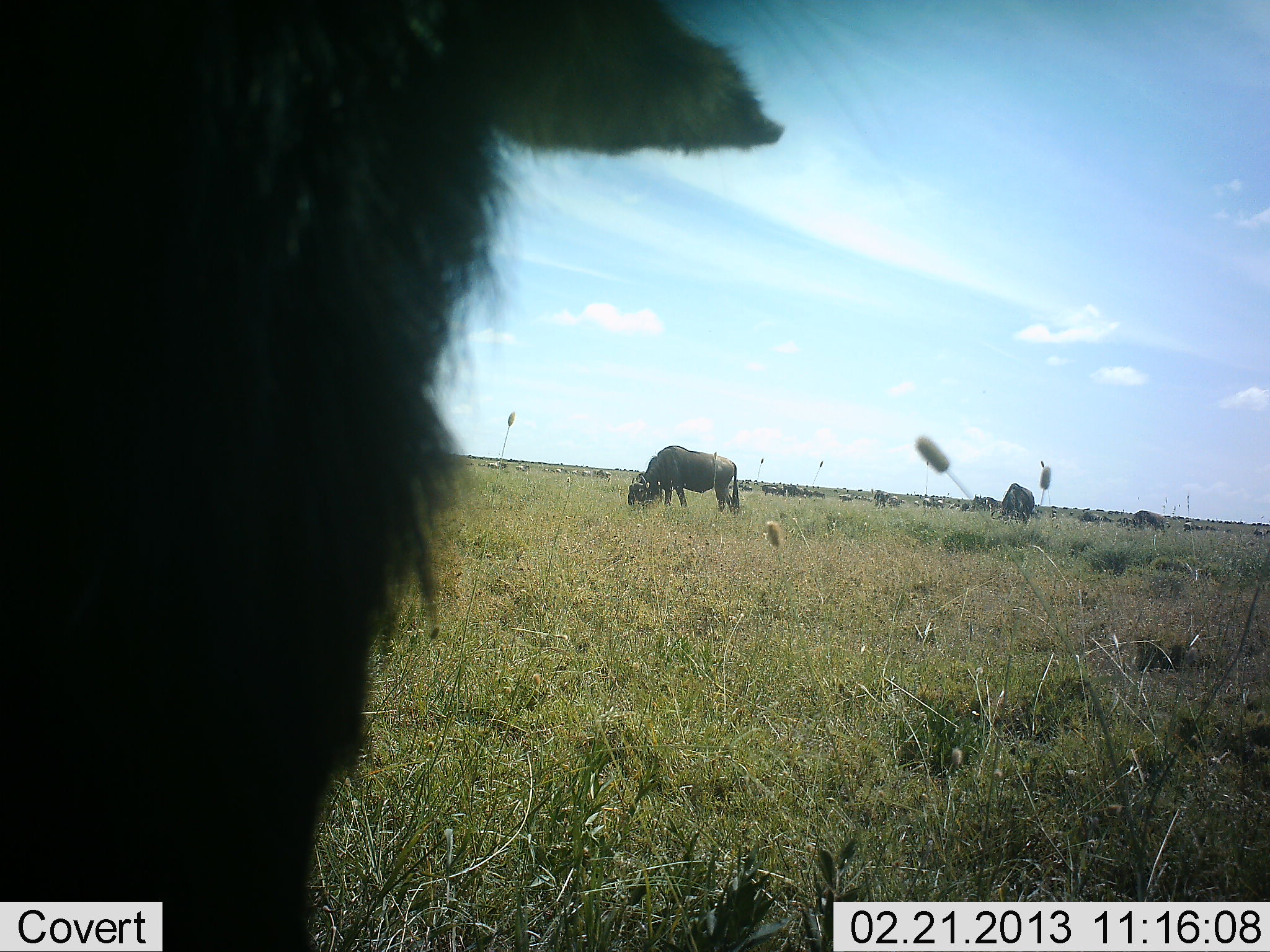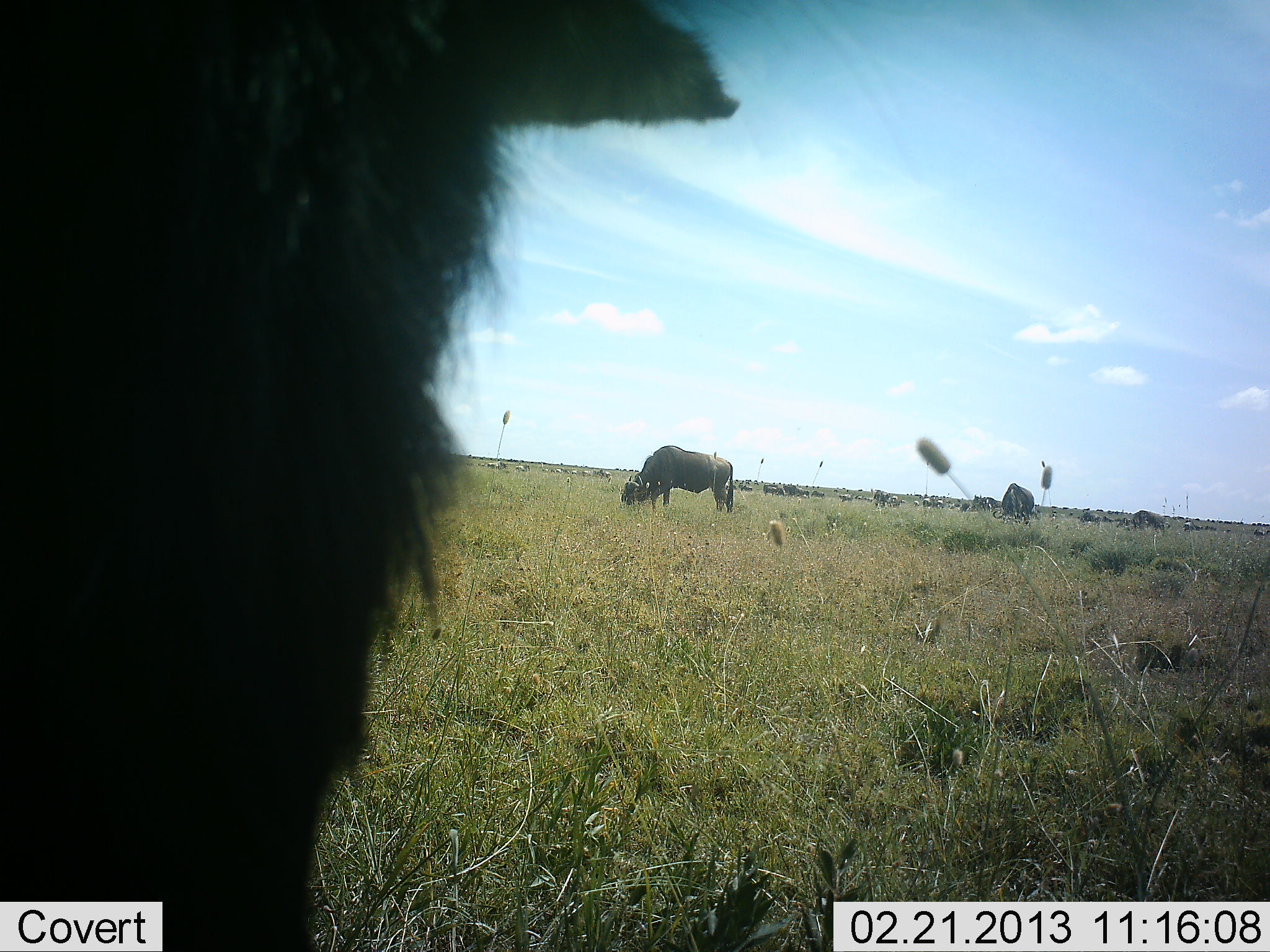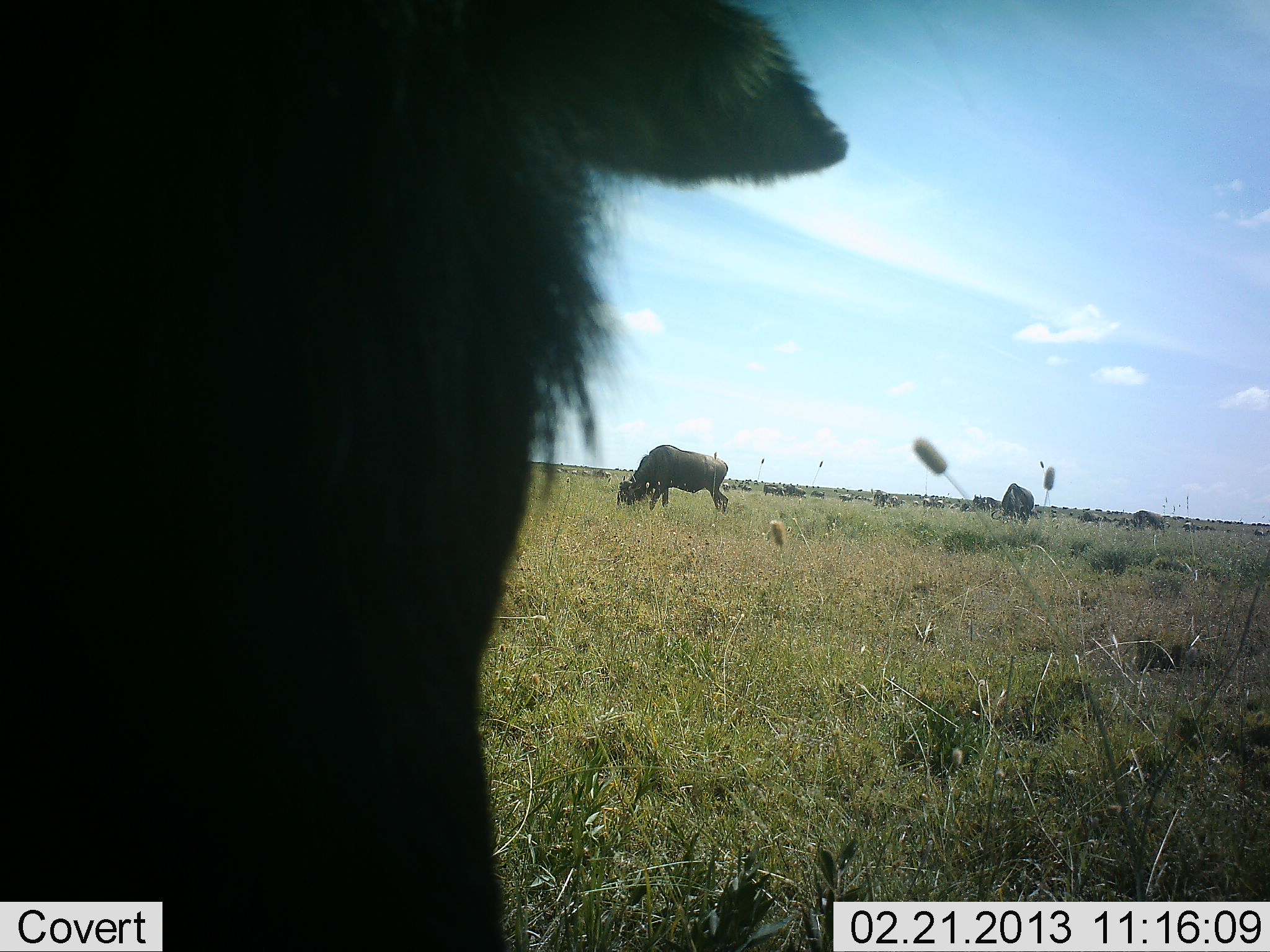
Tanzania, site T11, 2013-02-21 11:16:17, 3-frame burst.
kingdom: Animalia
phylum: Chordata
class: Mammalia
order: Artiodactyla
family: Bovidae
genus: Connochaetes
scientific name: Connochaetes taurinus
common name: blue wildebeest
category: wildebeest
Wildebeest (blue wildebeest) (Connochaetes taurinus), count 11-50. Behavior (volunteer vote fractions): standing 75%, resting 0%, moving 19%, interacting 0%. Young present (vote fraction): 0%. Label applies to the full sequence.